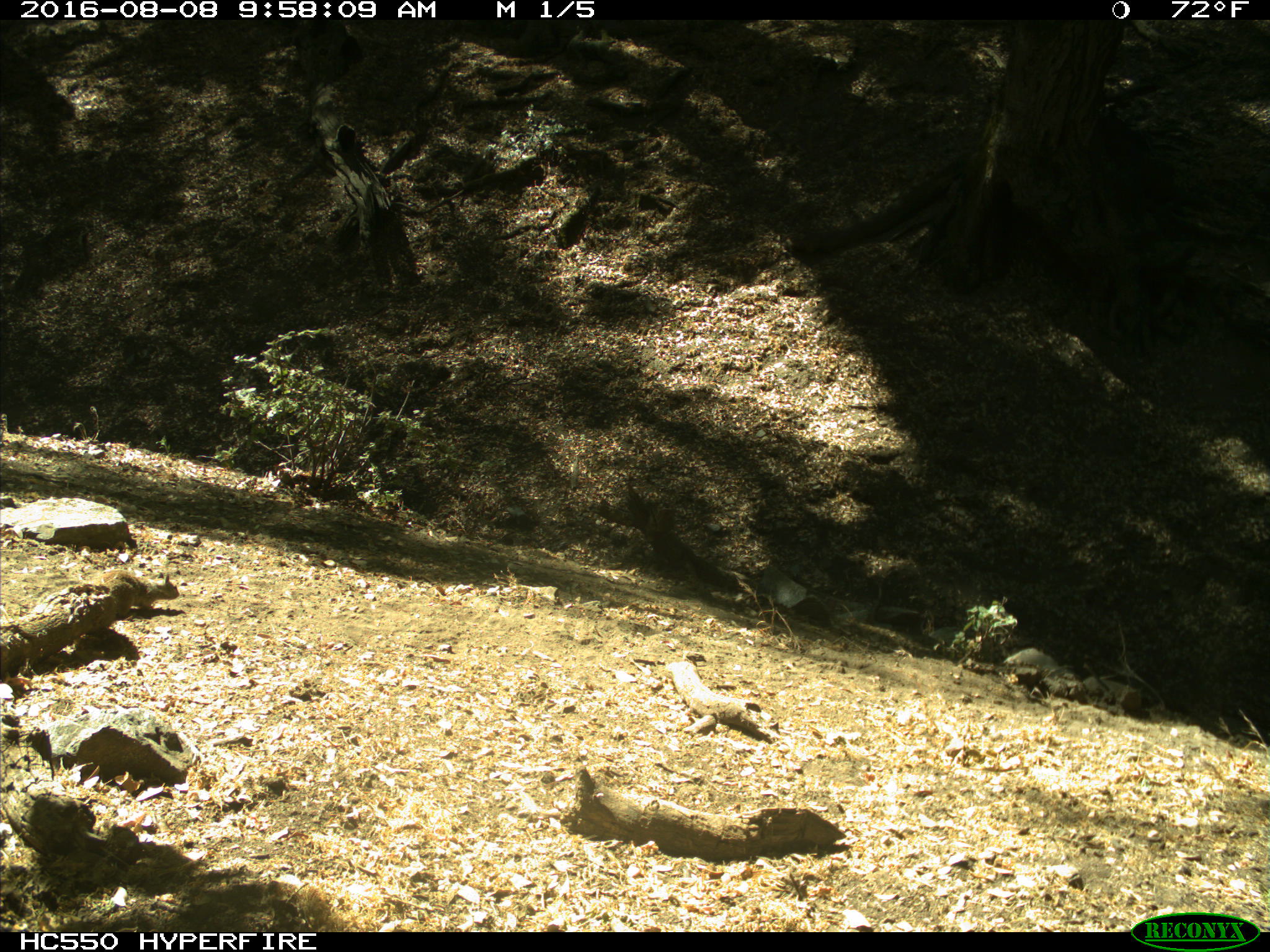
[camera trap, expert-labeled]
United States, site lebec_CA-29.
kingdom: Animalia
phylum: Chordata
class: Mammalia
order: Rodentia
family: Sciuridae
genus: Otospermophilus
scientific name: Otospermophilus beecheyi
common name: california ground squirrel